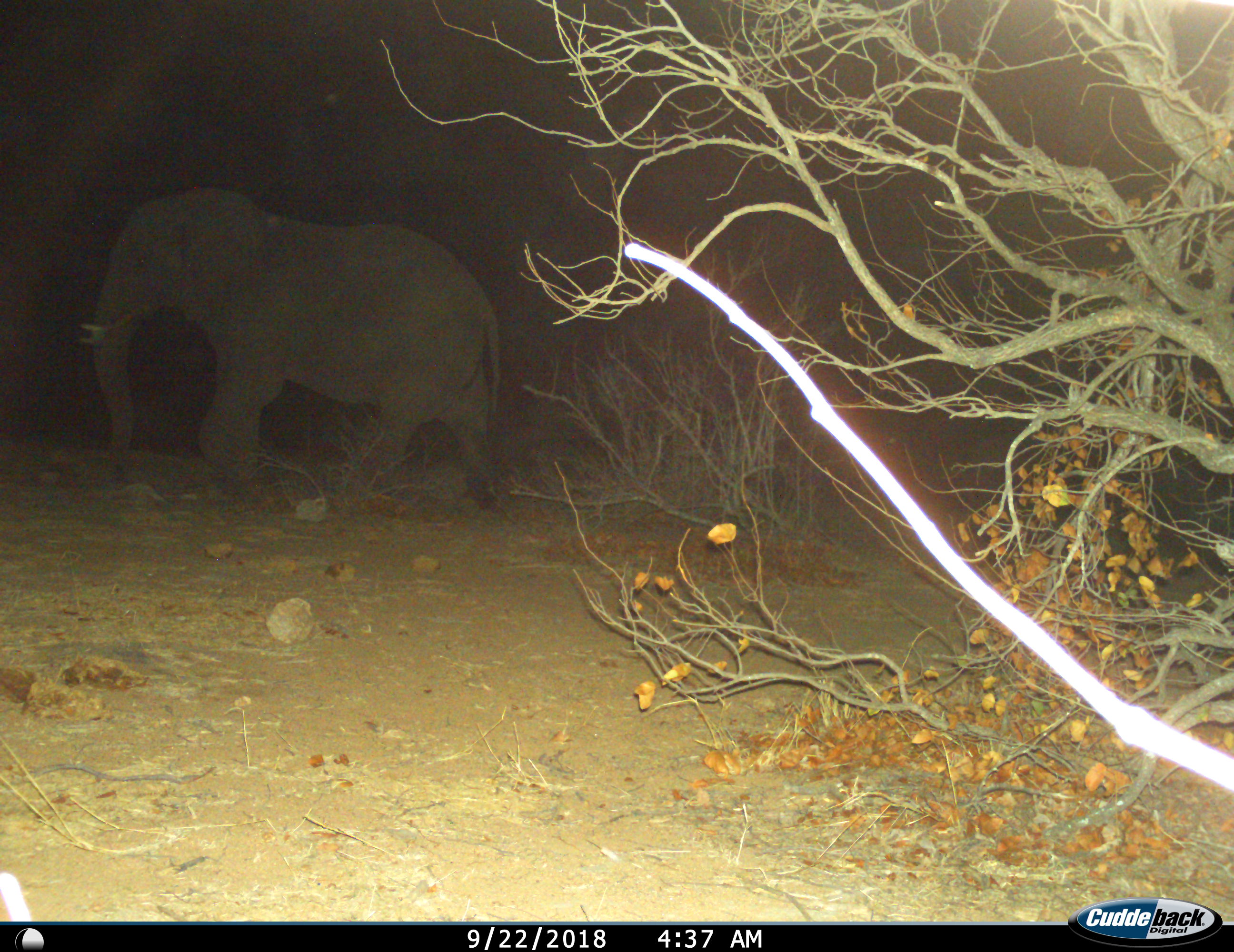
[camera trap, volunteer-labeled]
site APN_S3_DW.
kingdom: Animalia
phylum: Chordata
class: Mammalia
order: Proboscidea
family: Elephantidae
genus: Loxodonta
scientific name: Loxodonta africana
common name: african bush elephant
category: elephant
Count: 1.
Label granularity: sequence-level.